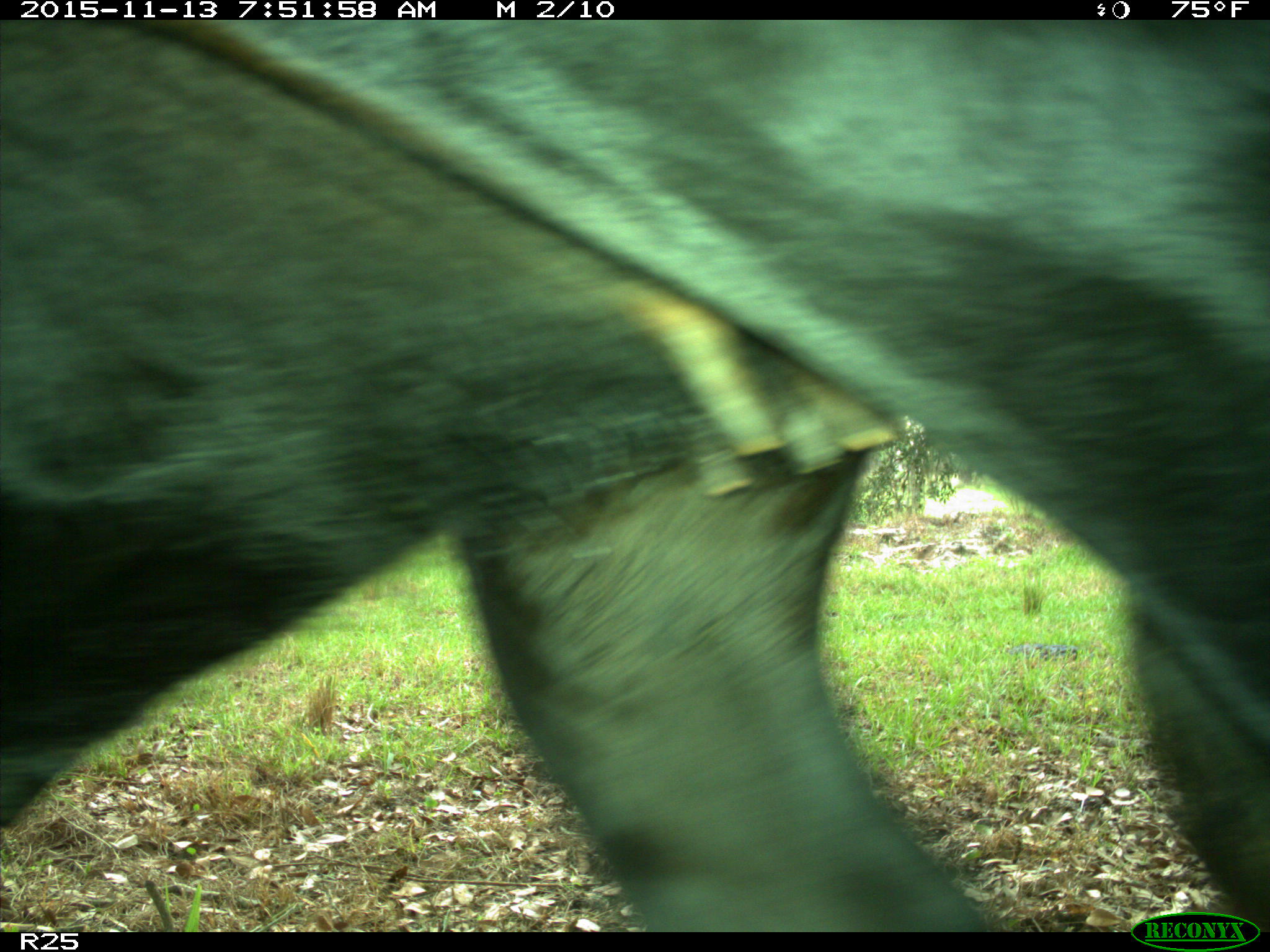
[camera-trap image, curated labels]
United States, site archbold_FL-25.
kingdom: Animalia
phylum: Chordata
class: Mammalia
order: Artiodactyla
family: Bovidae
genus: Bos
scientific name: Bos taurus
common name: domestic cow